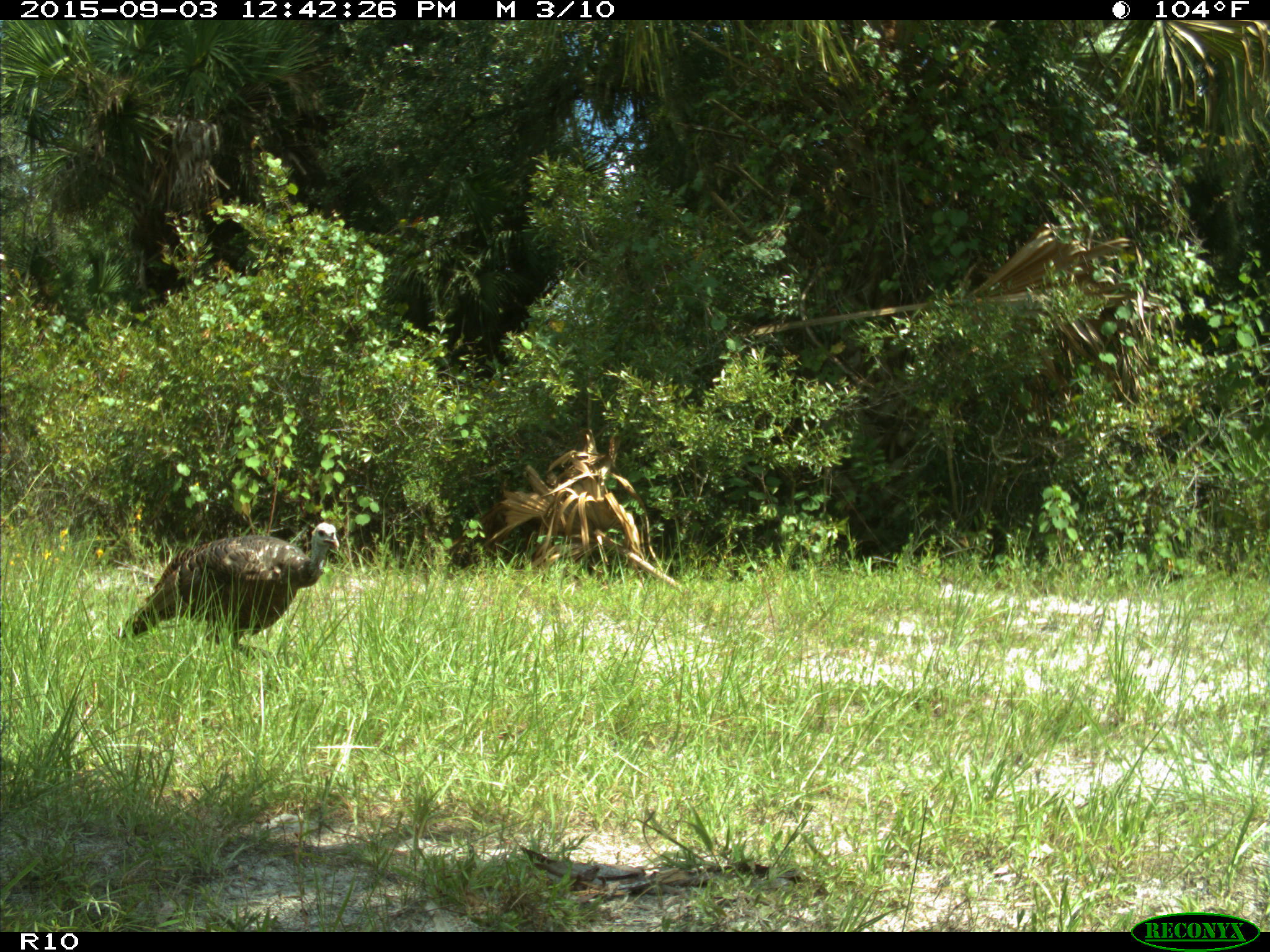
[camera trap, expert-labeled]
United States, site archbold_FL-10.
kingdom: Animalia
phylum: Chordata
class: Aves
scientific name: Aves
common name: birds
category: unidentified bird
Unidentified bird (birds) (Aves).